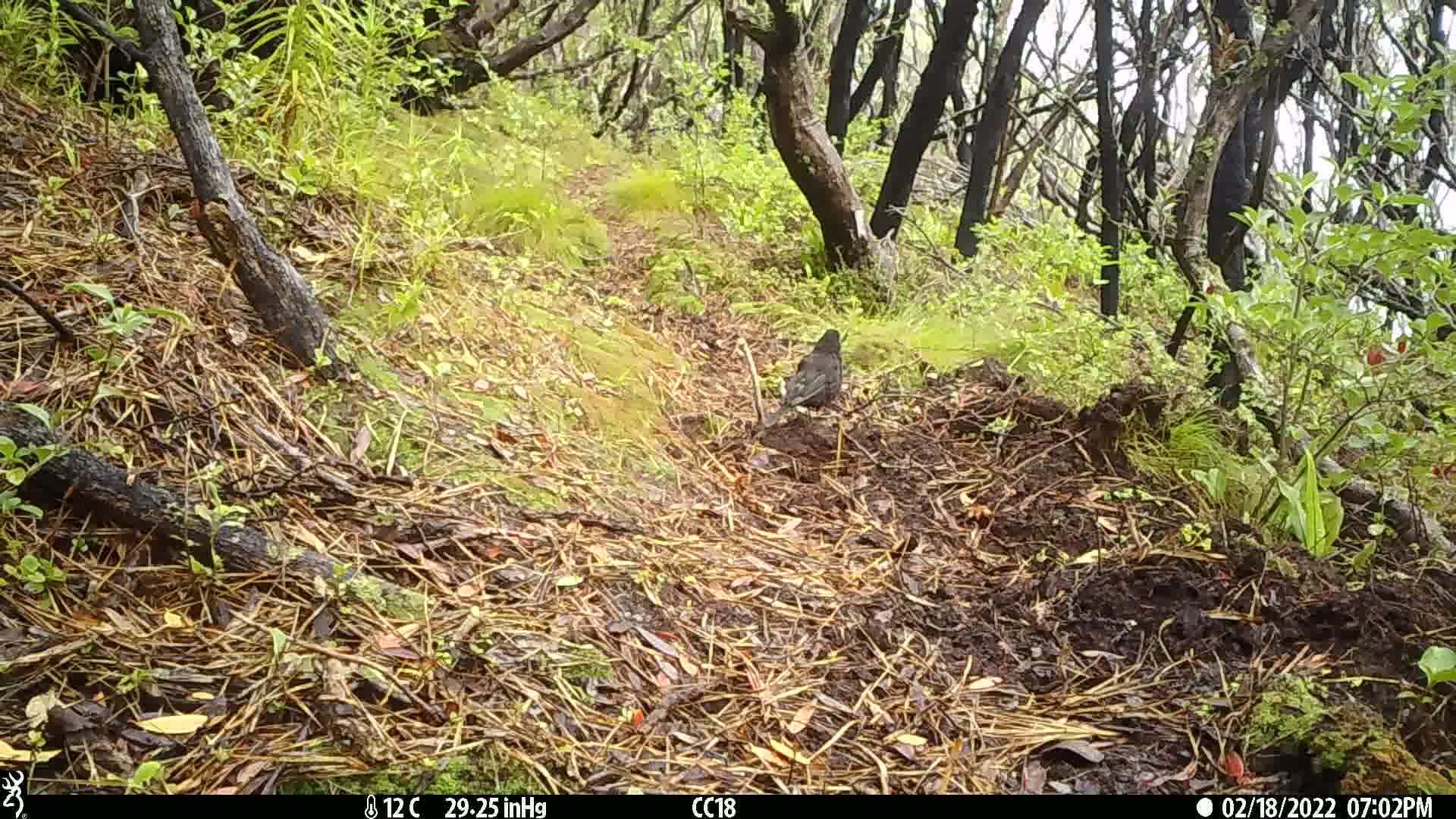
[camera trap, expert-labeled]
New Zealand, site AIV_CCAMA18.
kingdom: Animalia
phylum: Chordata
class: Aves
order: Passeriformes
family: Turdidae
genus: Turdus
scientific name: Turdus merula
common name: eurasian blackbird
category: blackbird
Blackbird (eurasian blackbird) (Turdus merula).